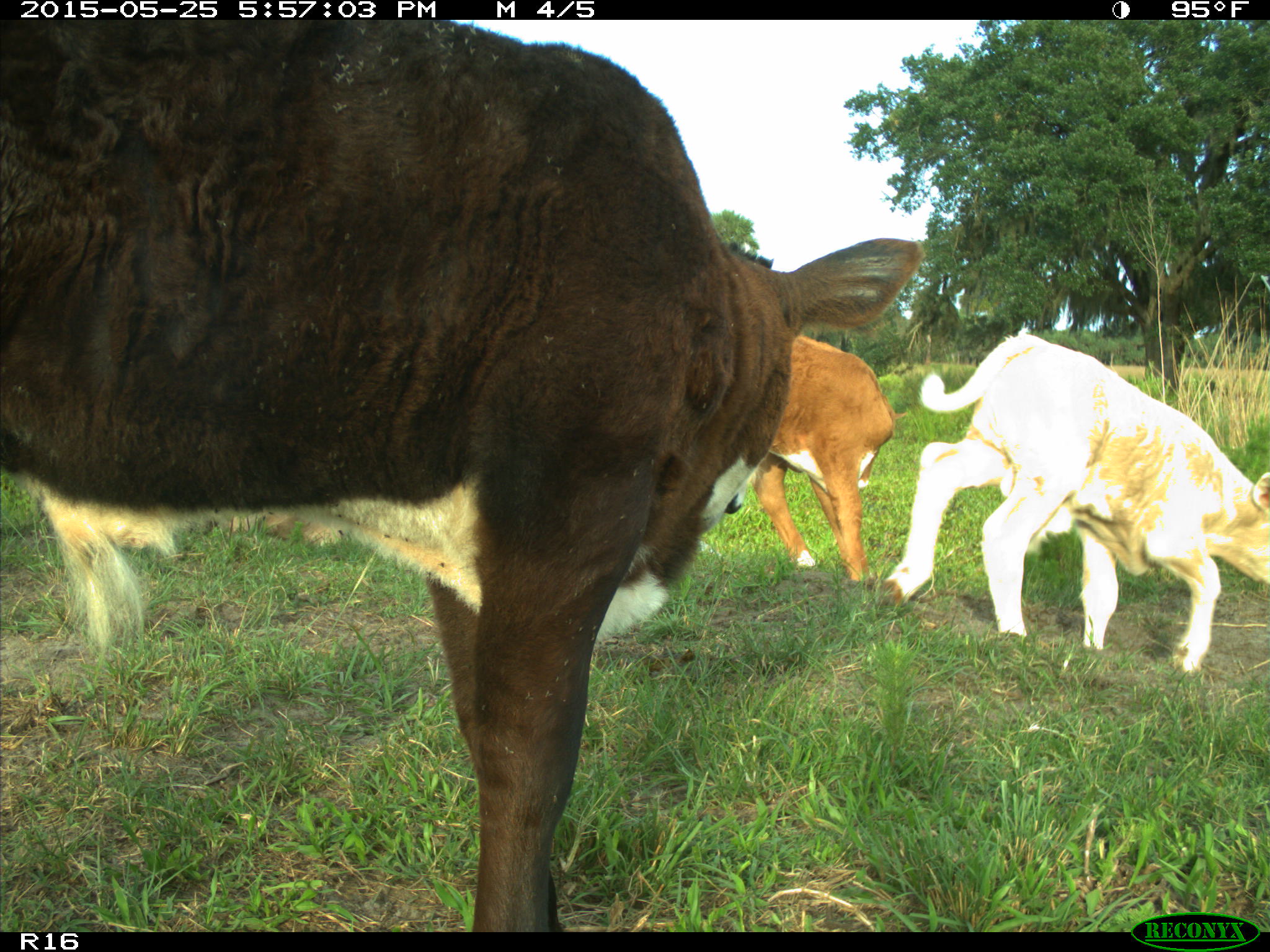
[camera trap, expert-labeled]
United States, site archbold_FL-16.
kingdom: Animalia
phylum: Chordata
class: Mammalia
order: Artiodactyla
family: Bovidae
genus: Bos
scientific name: Bos taurus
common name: domestic cow